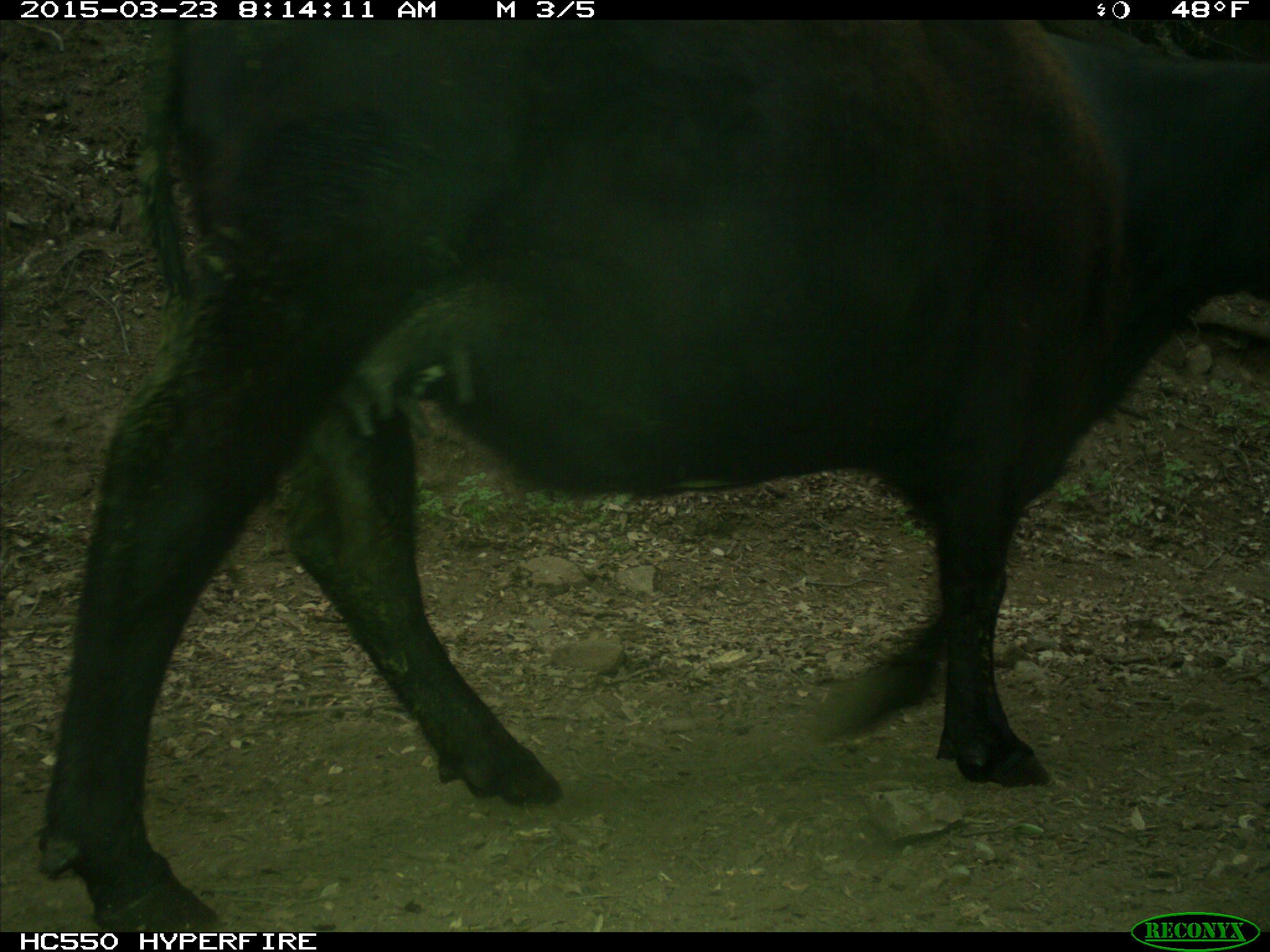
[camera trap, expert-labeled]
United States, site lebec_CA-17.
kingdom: Animalia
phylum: Chordata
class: Mammalia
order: Artiodactyla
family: Bovidae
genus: Bos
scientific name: Bos taurus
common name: domestic cow